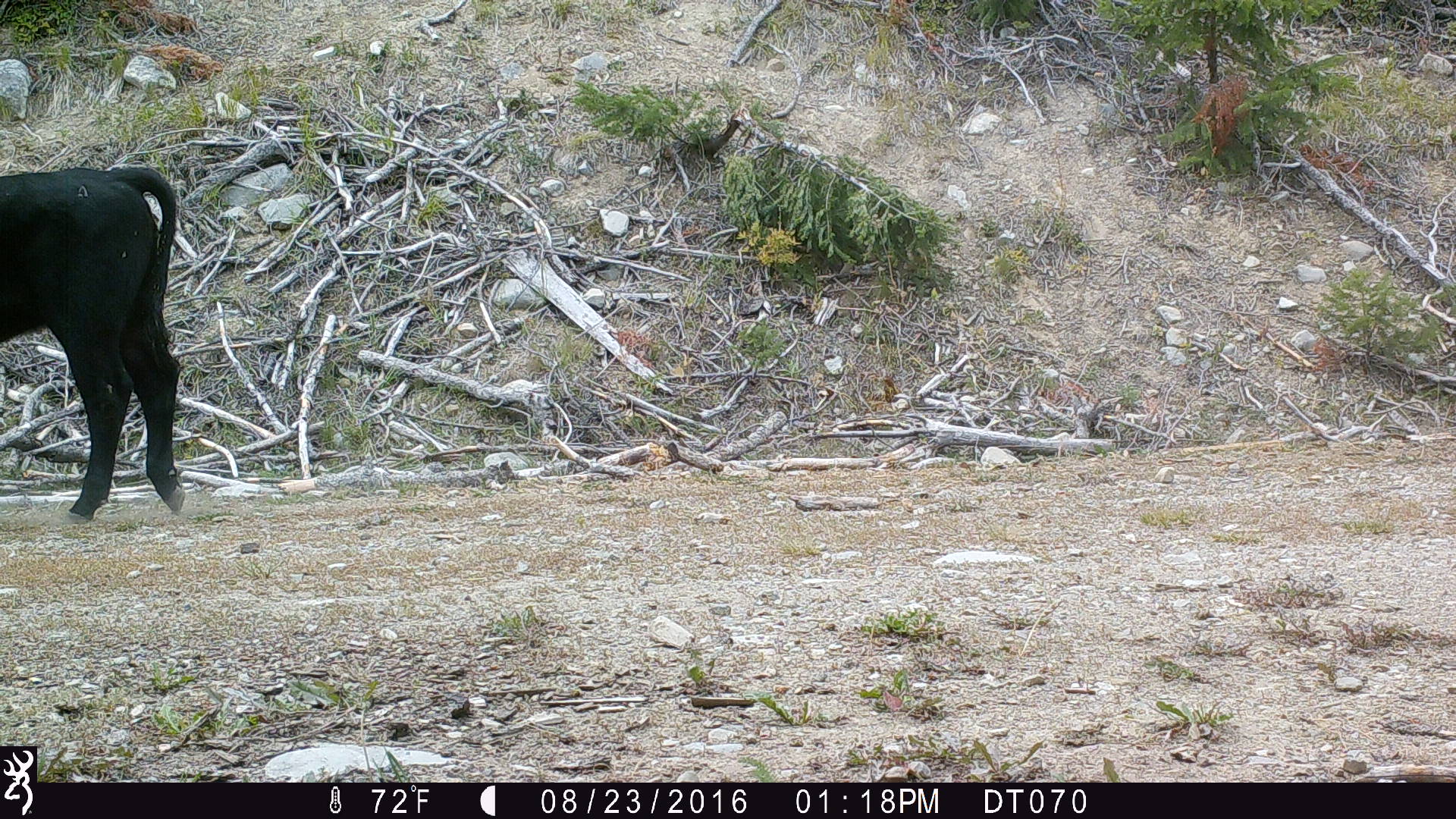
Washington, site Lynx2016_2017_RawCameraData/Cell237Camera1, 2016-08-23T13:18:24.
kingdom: Animalia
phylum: Chordata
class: Mammalia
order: Artiodactyla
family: Bovidae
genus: Bos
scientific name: Bos taurus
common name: domestic cattle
Domestic cattle (Bos taurus). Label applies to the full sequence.